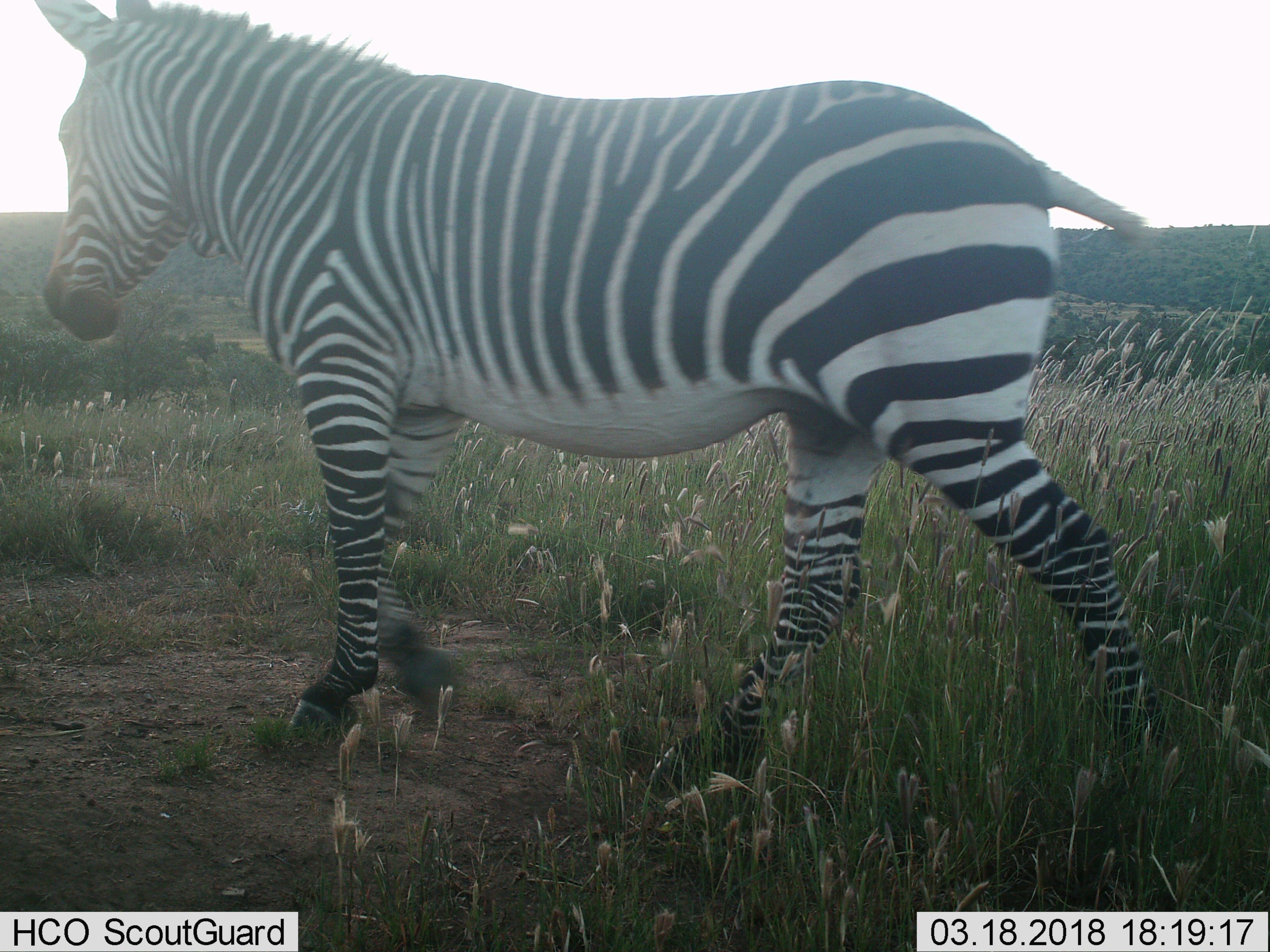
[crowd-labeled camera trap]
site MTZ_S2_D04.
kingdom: Animalia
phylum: Chordata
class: Mammalia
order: Perissodactyla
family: Equidae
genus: Equus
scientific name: Equus zebra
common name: mountain zebra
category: zebramountain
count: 1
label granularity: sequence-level